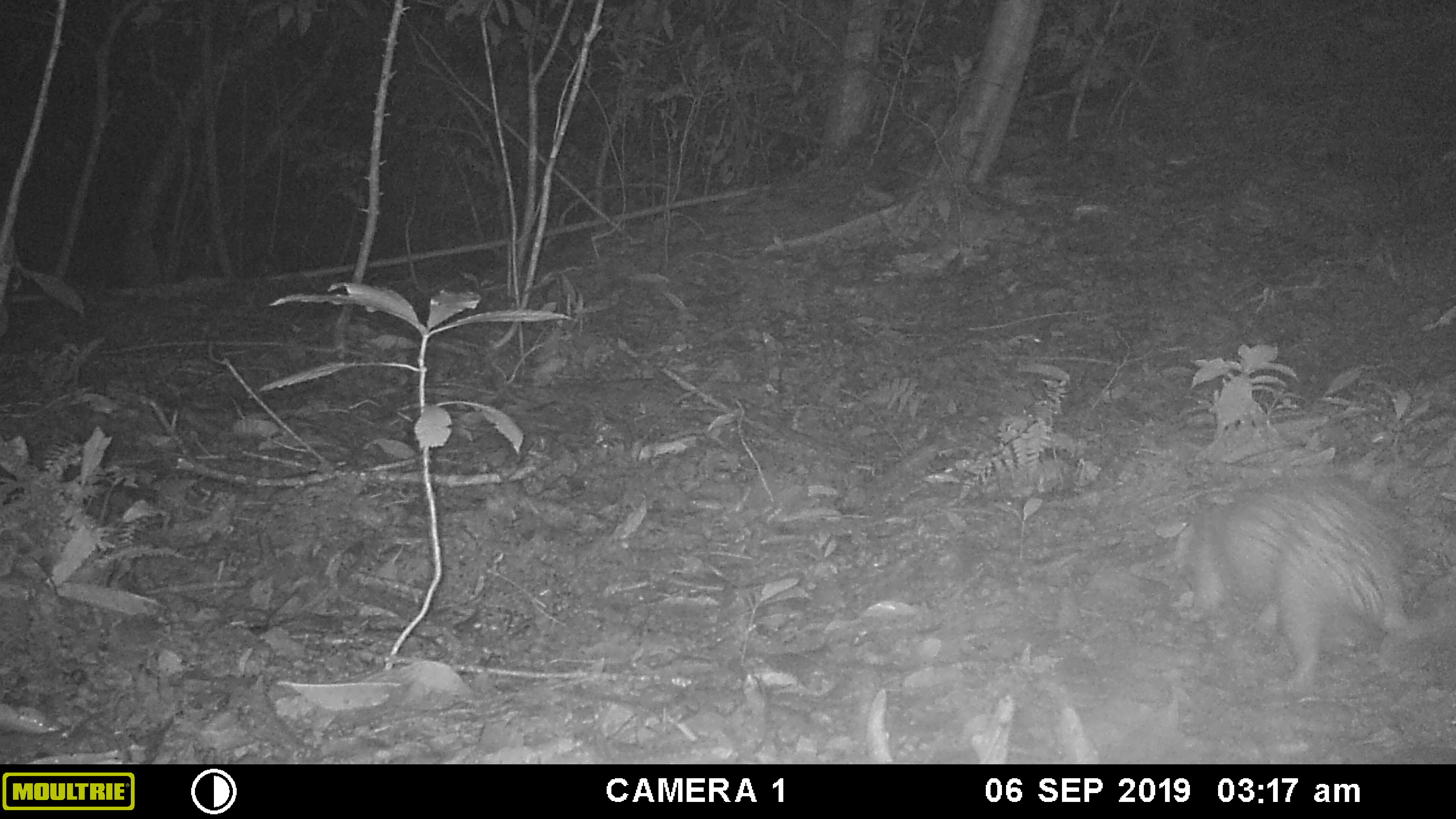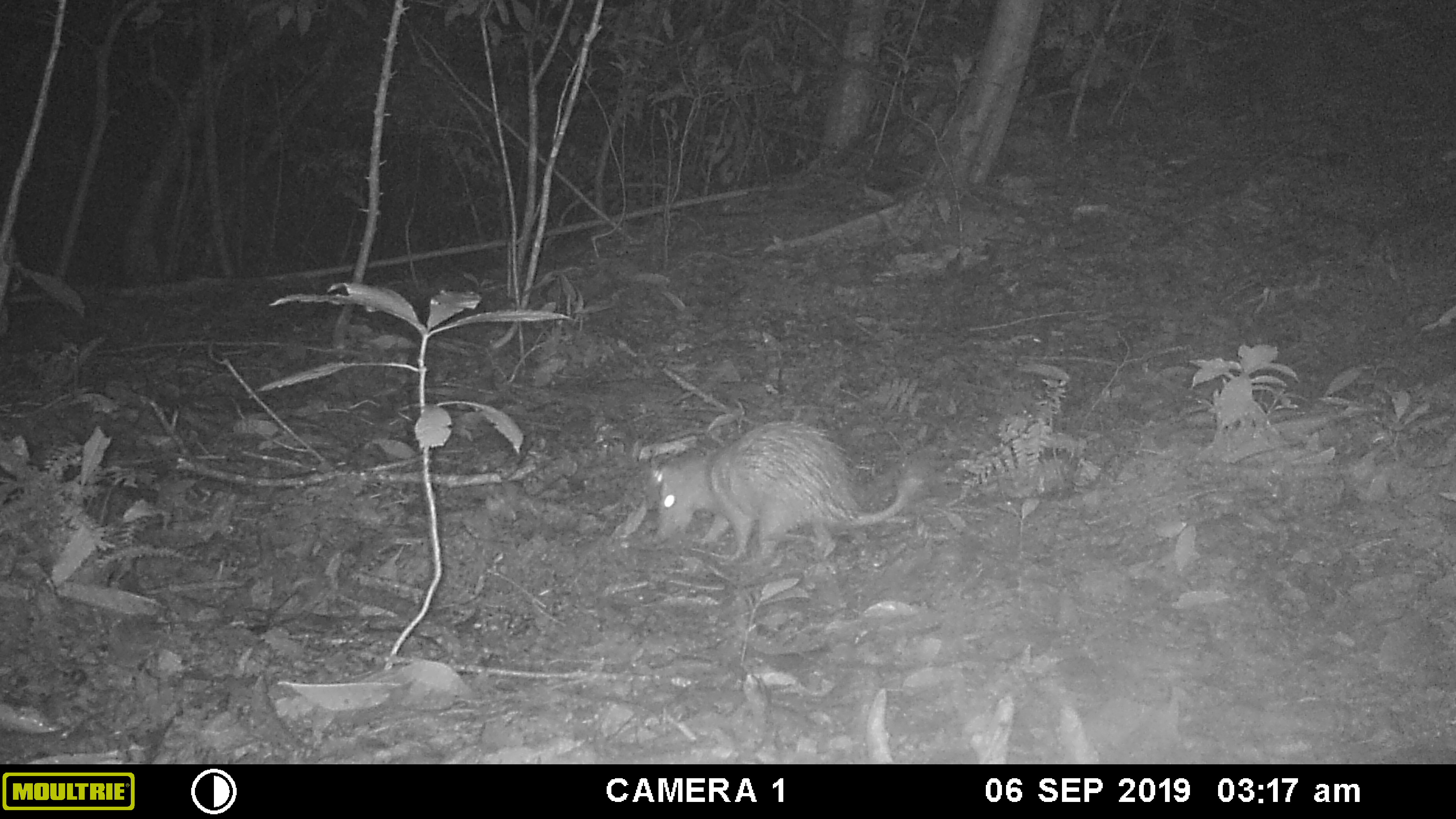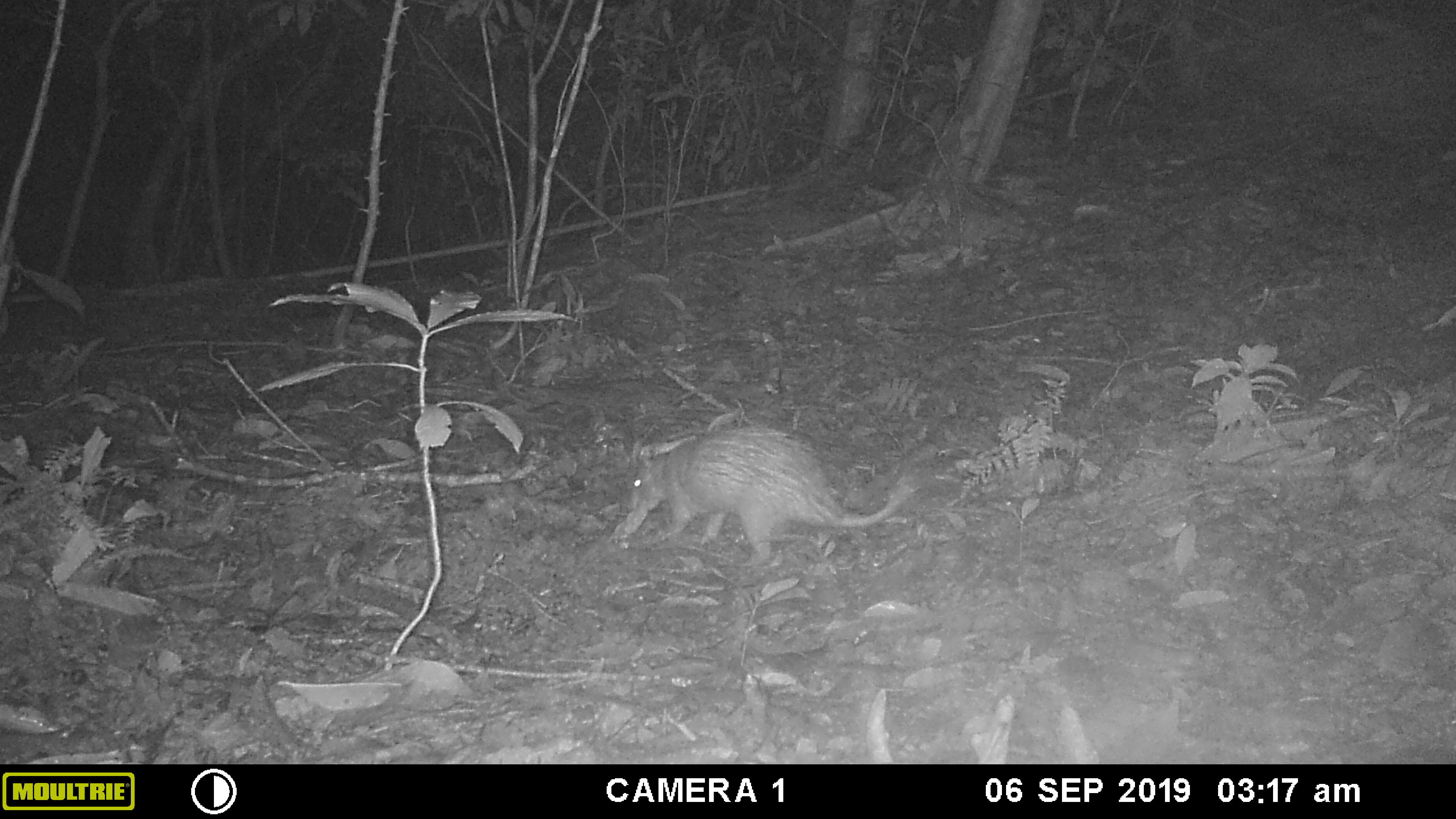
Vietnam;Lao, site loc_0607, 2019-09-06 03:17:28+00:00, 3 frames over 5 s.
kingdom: Animalia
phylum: Chordata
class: Mammalia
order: Rodentia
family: Hystricidae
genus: Atherurus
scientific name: Atherurus macrourus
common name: asiatic brush-tailed porcupine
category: asiatic brush tailed porcupine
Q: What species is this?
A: Asiatic brush tailed porcupine (asiatic brush-tailed porcupine) (Atherurus macrourus).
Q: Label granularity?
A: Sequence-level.